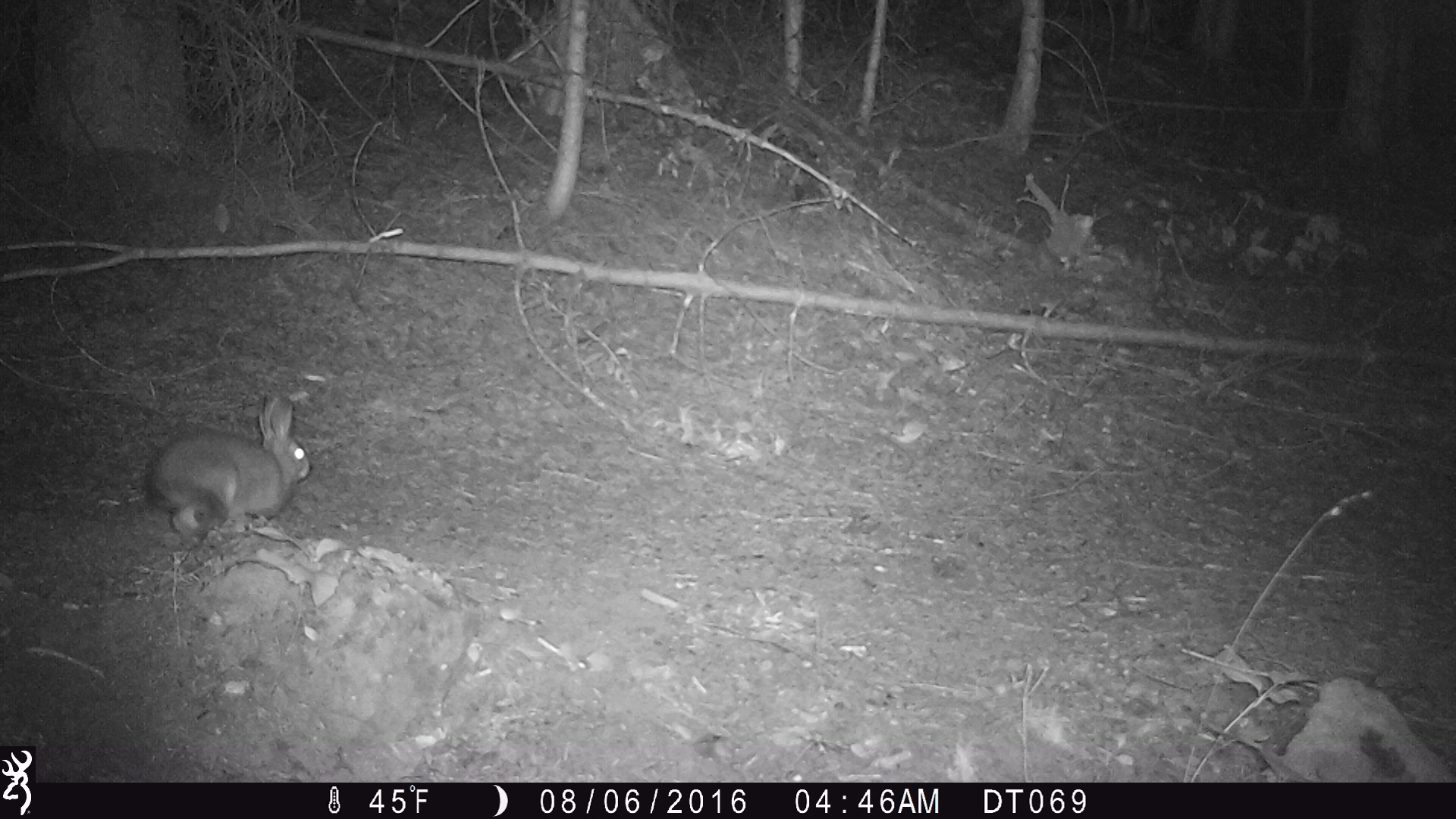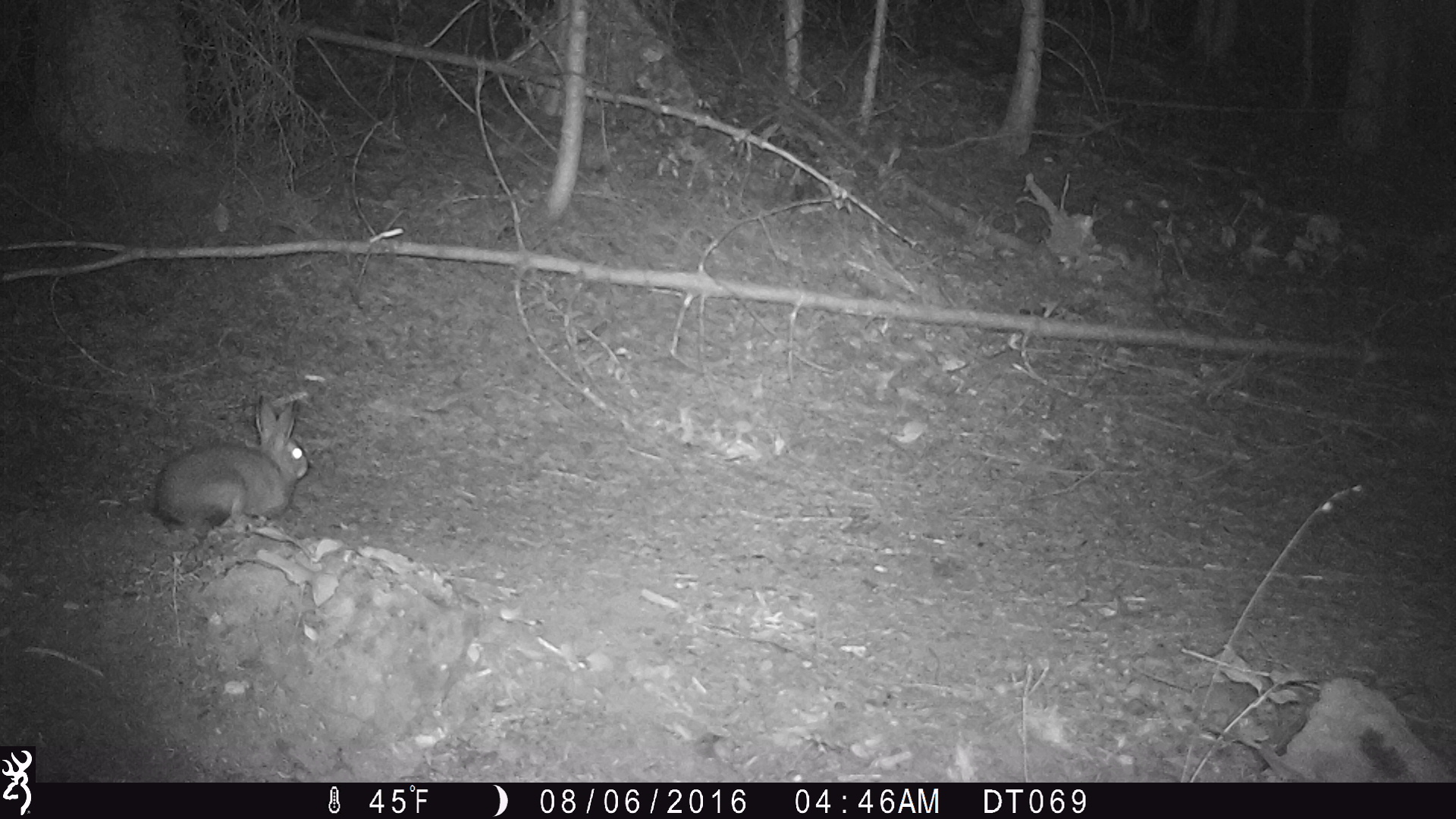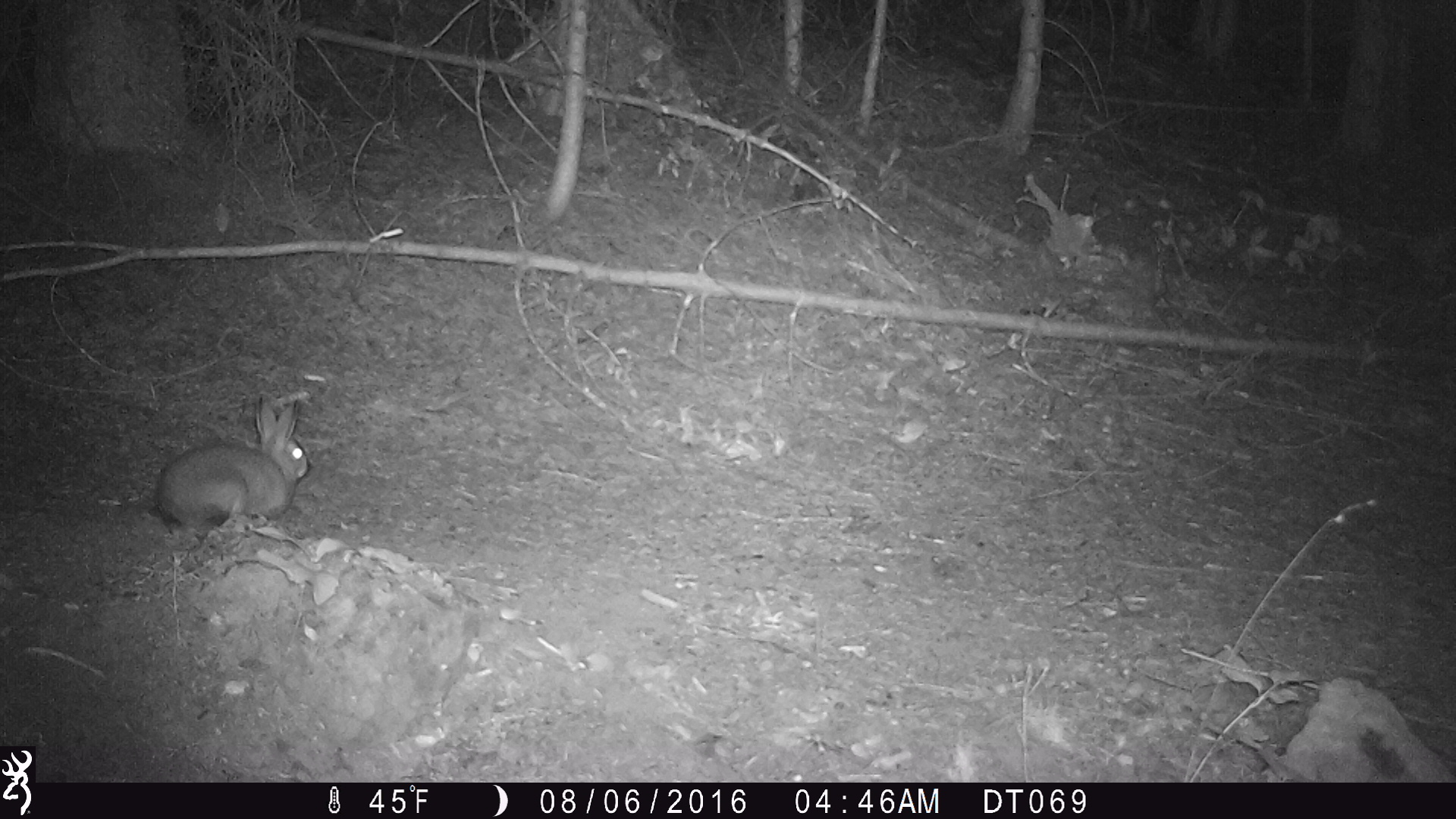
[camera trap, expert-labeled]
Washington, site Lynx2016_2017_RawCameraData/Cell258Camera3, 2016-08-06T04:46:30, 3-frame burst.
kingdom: Animalia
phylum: Chordata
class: Mammalia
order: Lagomorpha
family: Leporidae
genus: Lepus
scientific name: Lepus americanus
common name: snowshoe hare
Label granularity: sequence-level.